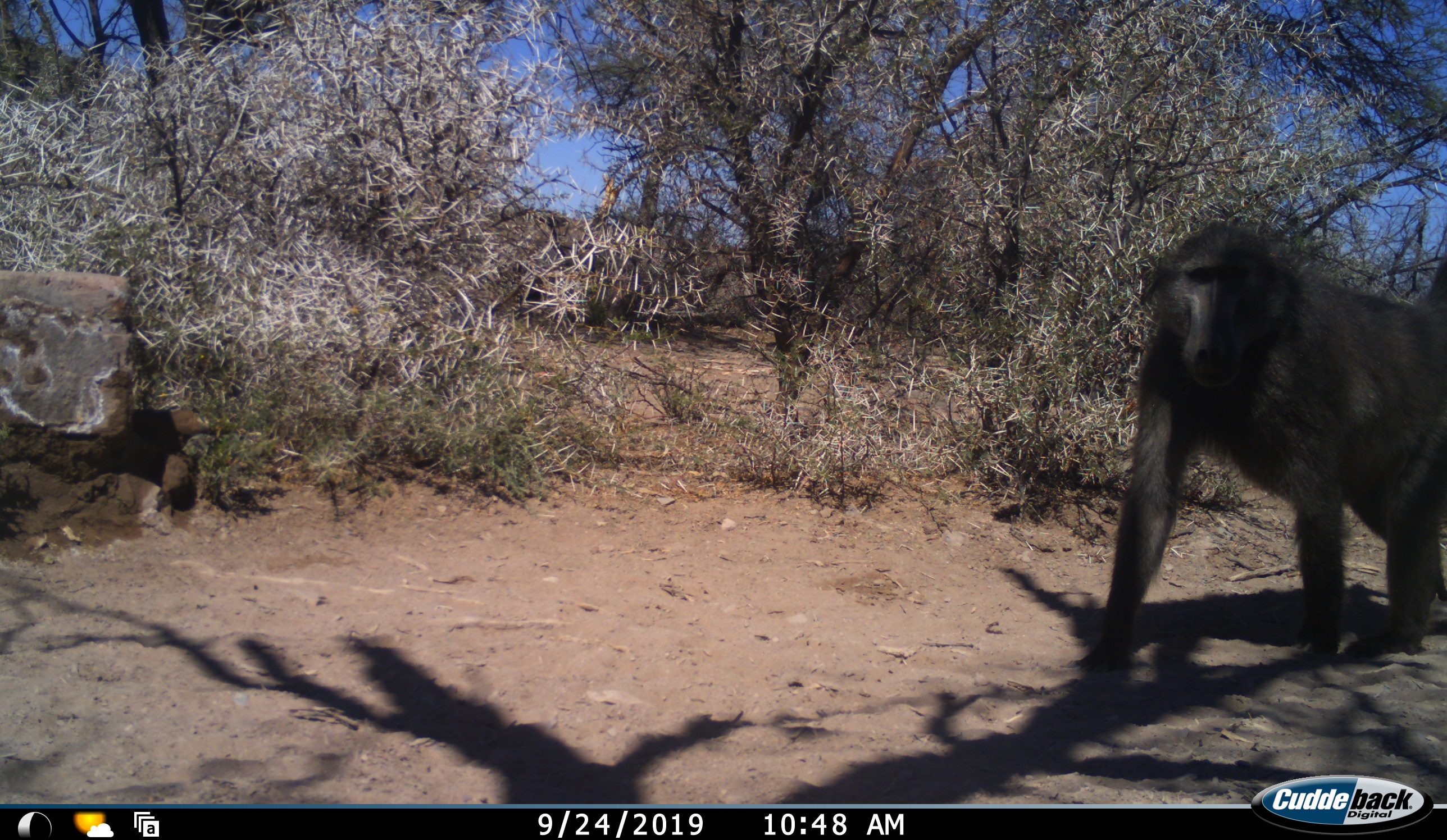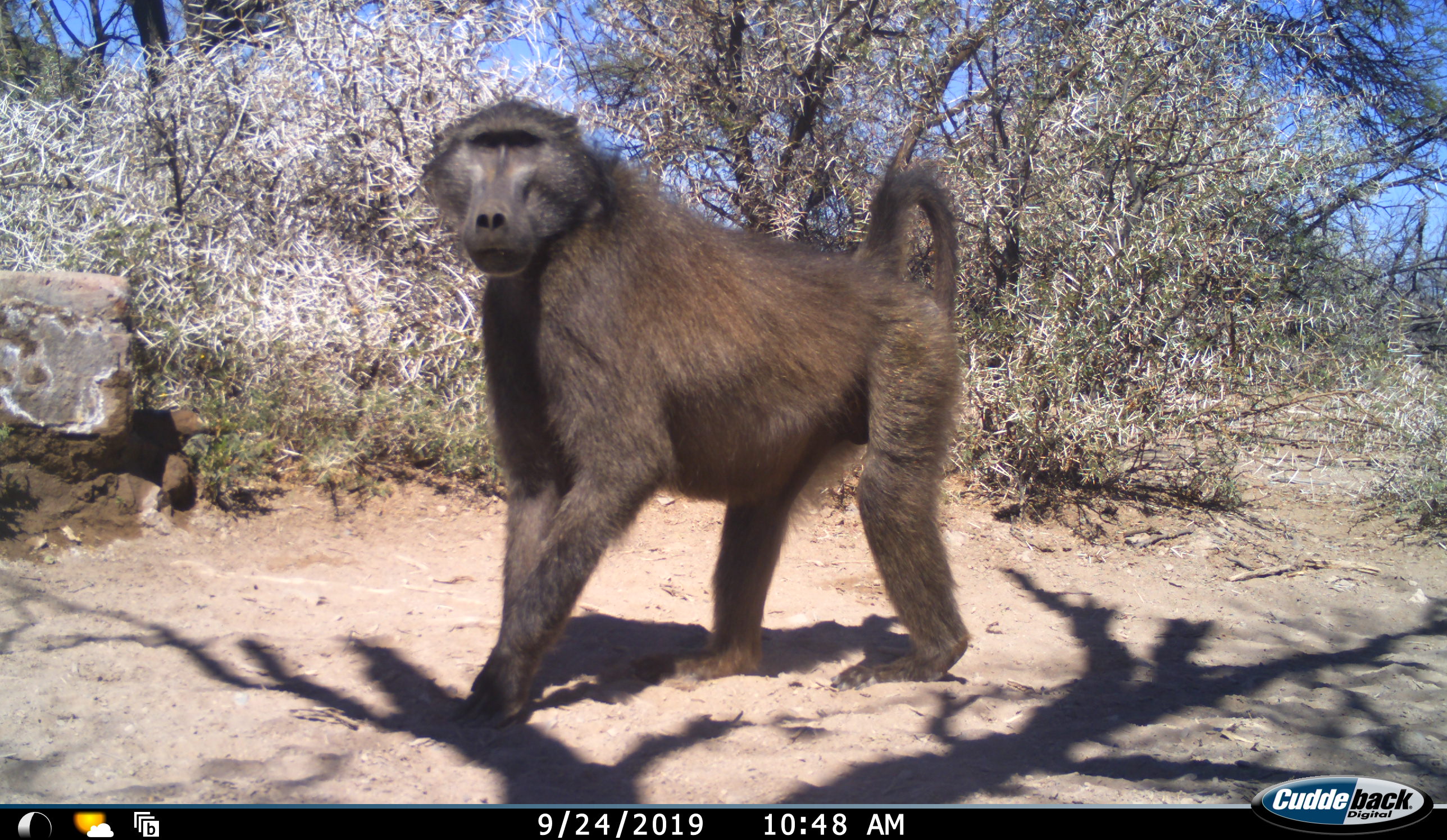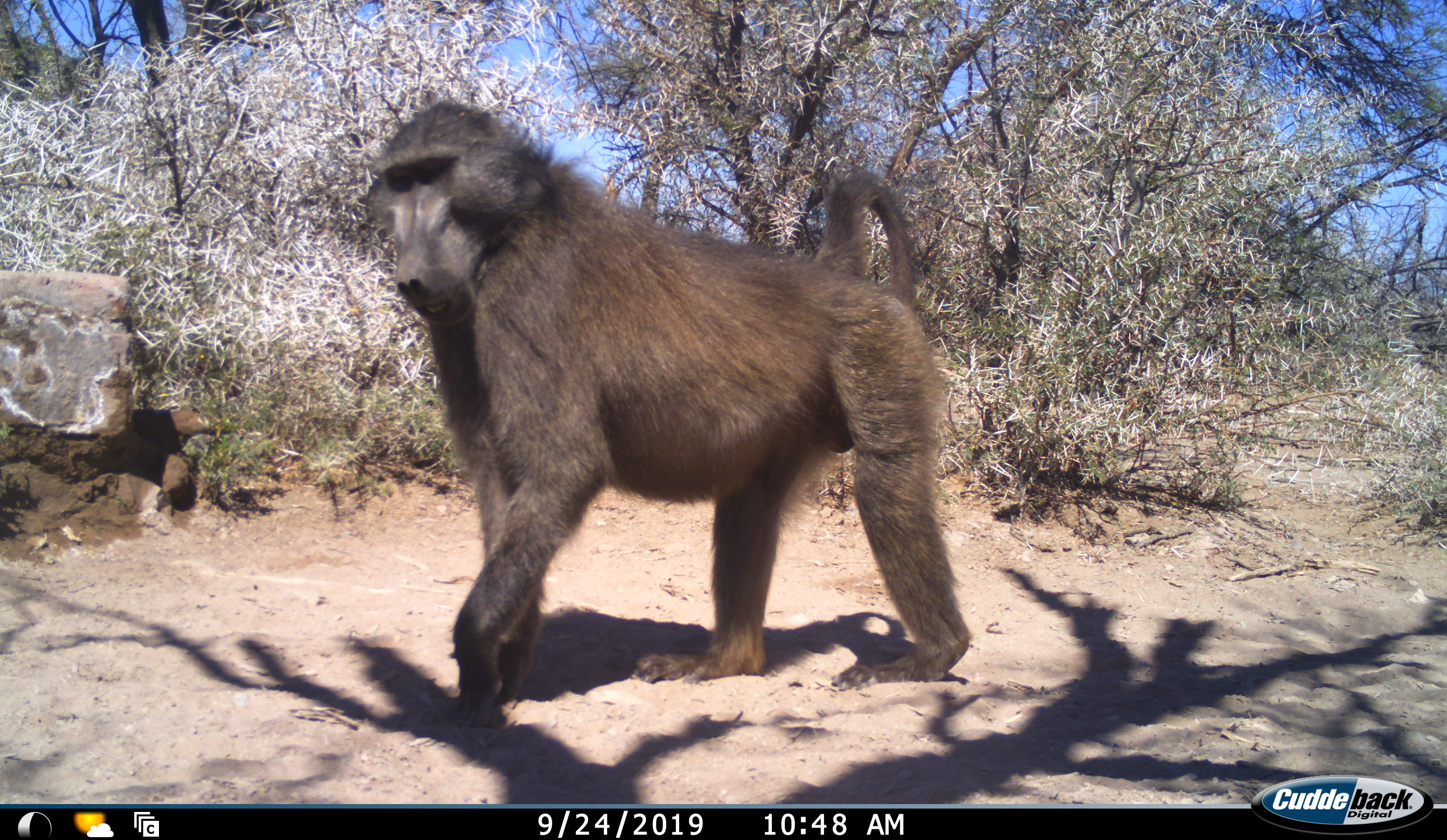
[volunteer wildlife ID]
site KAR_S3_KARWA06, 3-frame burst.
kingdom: Animalia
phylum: Chordata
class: Mammalia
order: Primates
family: Cercopithecidae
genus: Papio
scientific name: Papio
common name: baboon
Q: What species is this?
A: Baboon (Papio).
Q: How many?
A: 1.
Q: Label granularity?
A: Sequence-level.